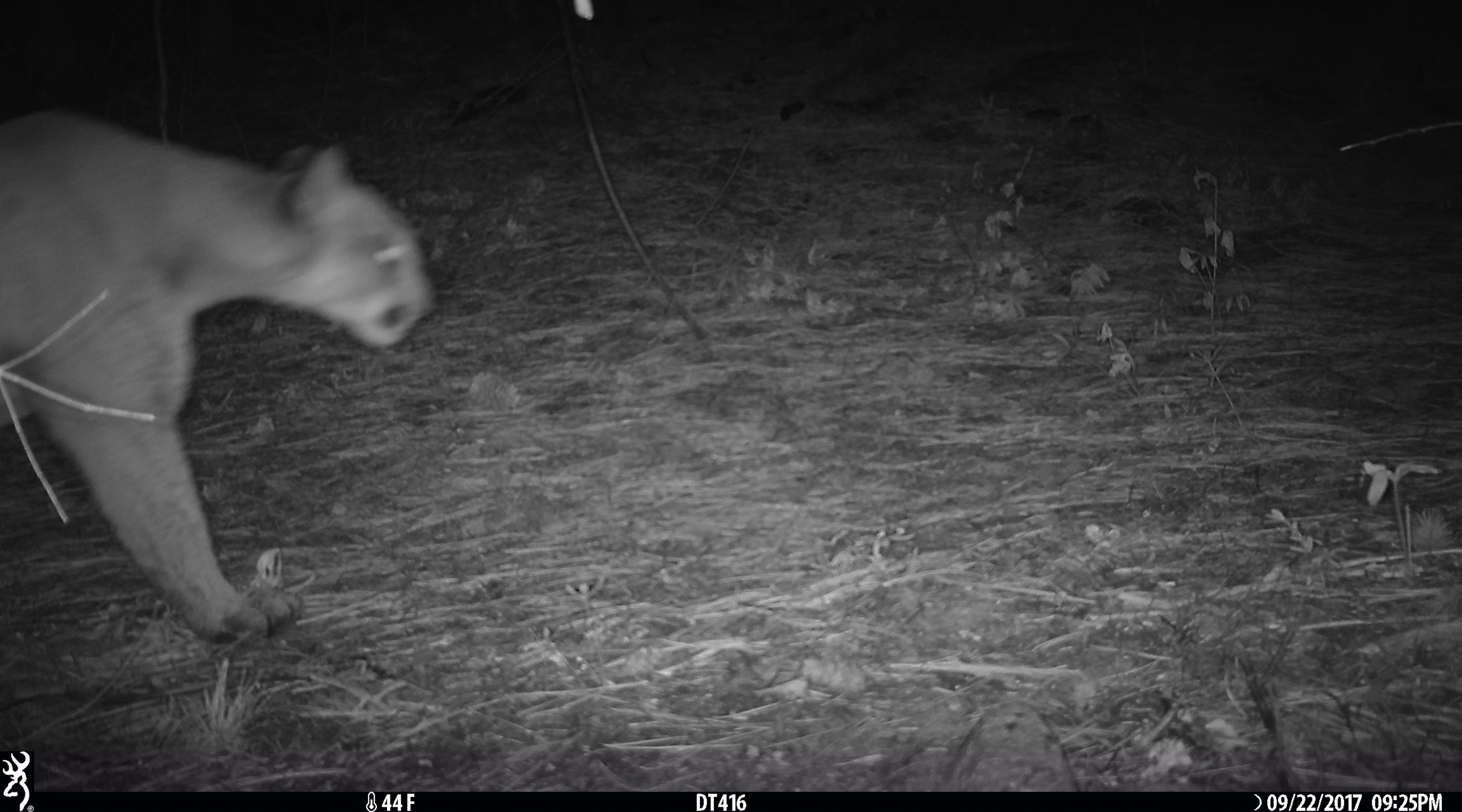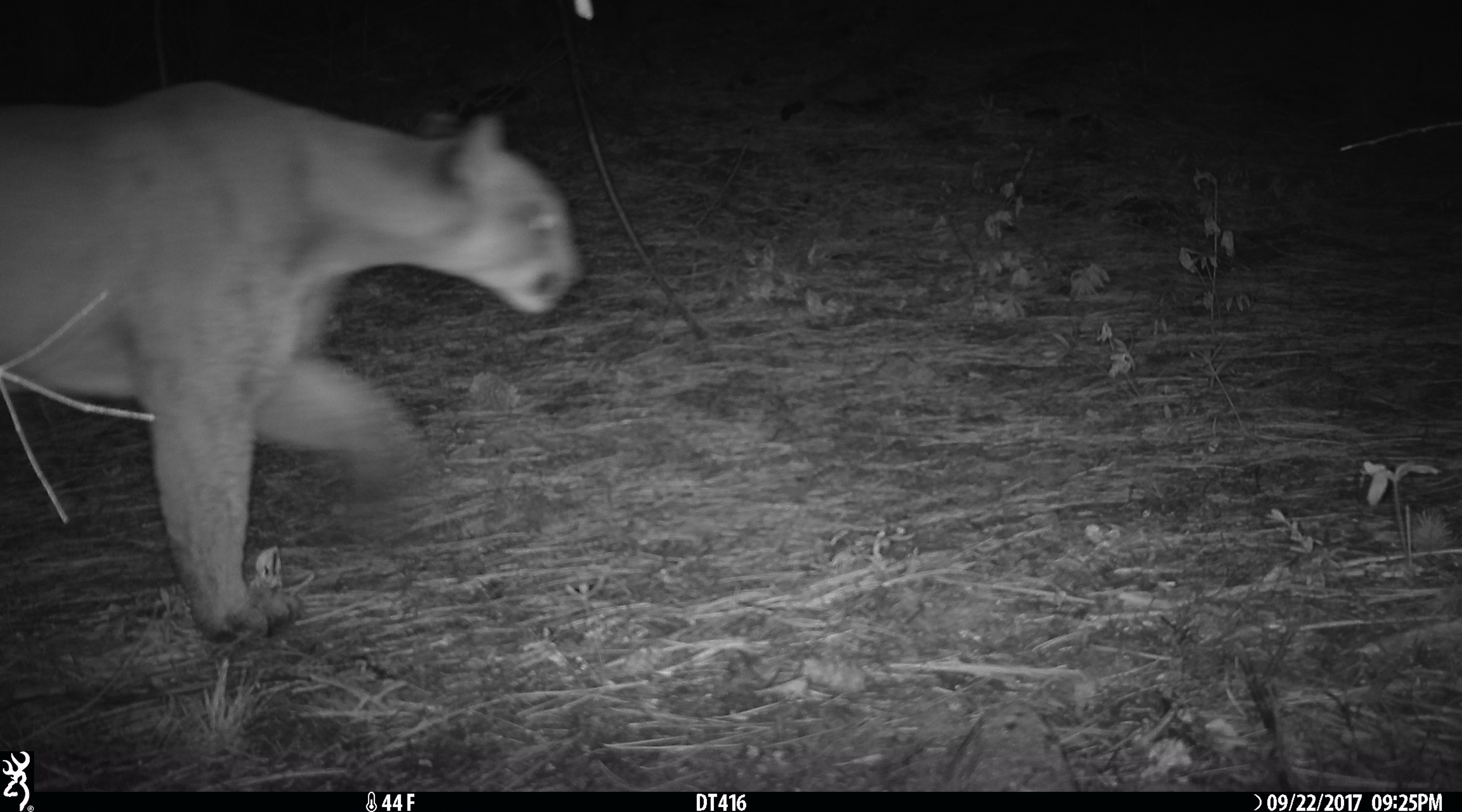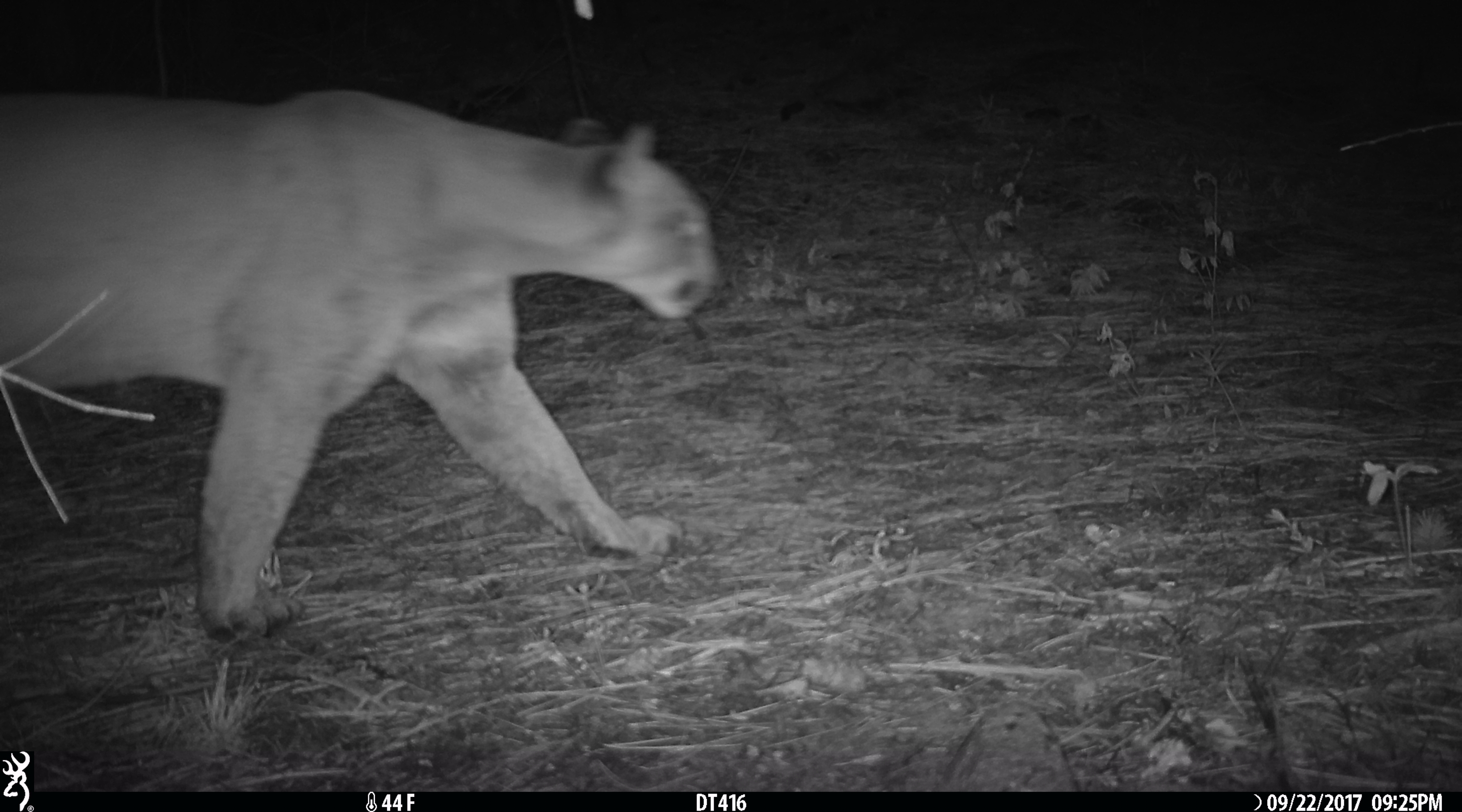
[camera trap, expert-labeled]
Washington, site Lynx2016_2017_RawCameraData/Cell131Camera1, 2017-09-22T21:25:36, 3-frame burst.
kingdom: Animalia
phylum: Chordata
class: Mammalia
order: Carnivora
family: Felidae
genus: Puma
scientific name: Puma concolor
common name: mountain lion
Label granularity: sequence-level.